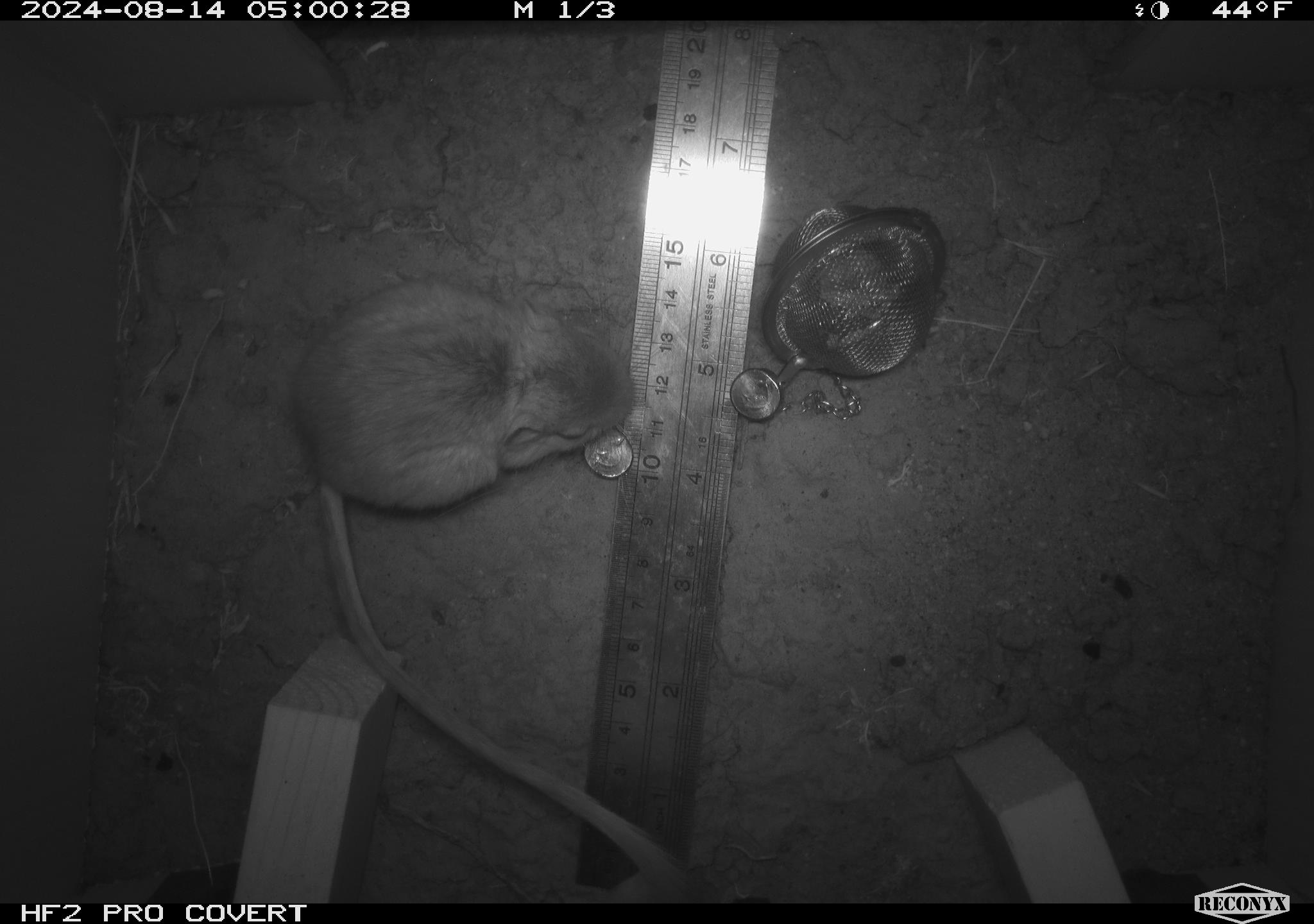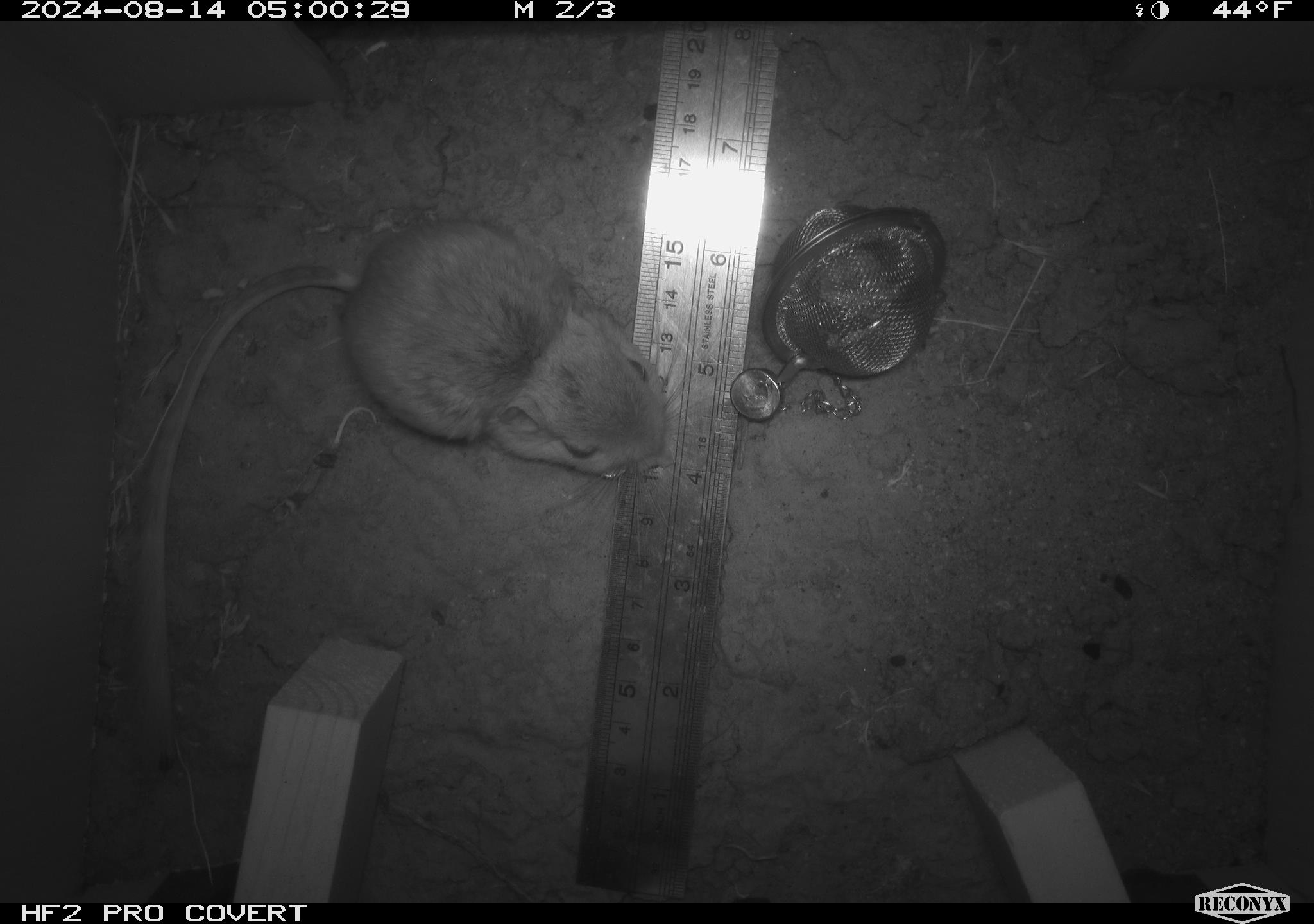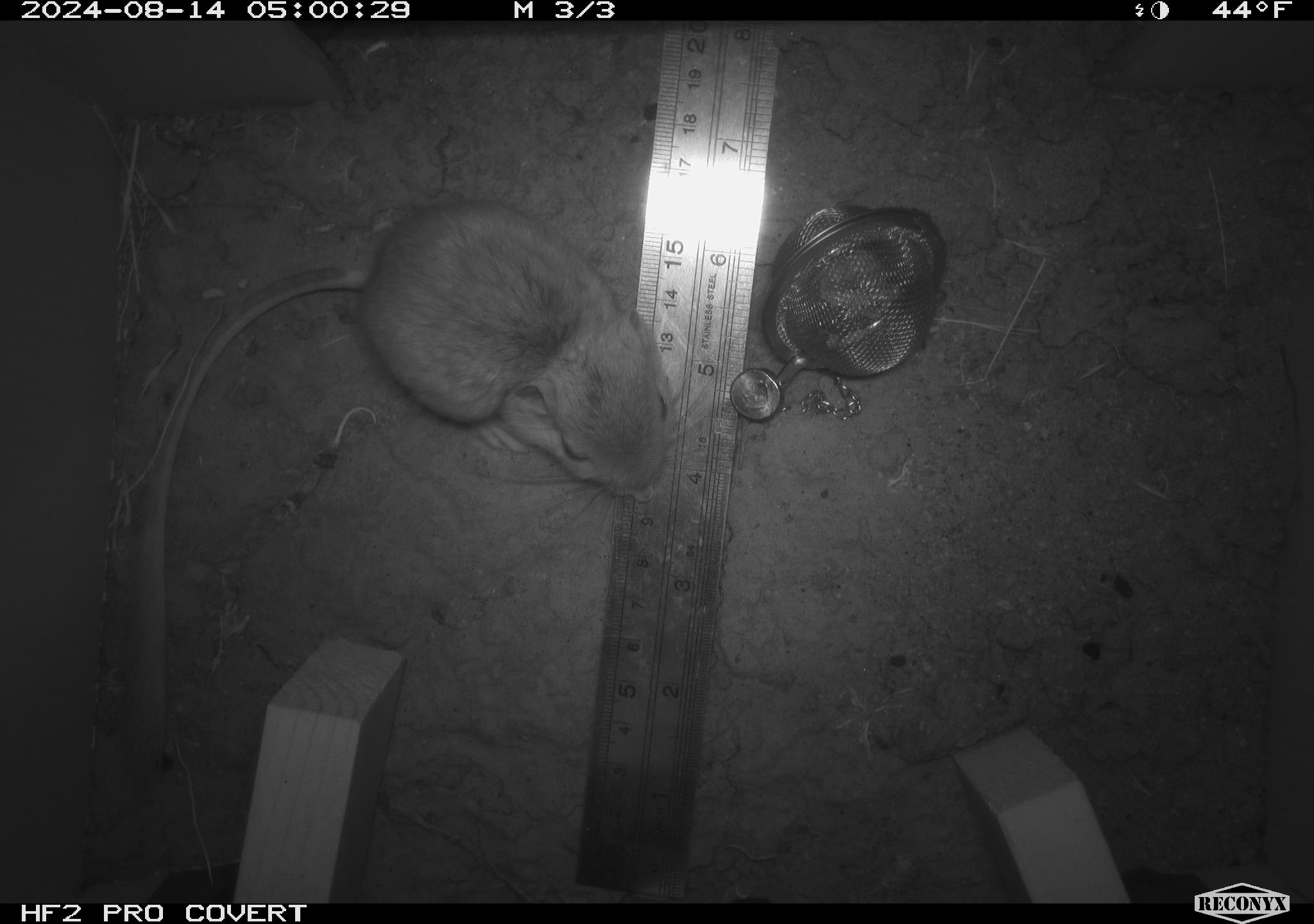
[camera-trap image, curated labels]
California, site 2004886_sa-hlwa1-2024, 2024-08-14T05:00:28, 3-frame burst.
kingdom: Animalia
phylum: Chordata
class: Mammalia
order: Rodentia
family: Heteromyidae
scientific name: Heteromyidae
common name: kangaroo rats and pocket mice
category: heteromyidae family